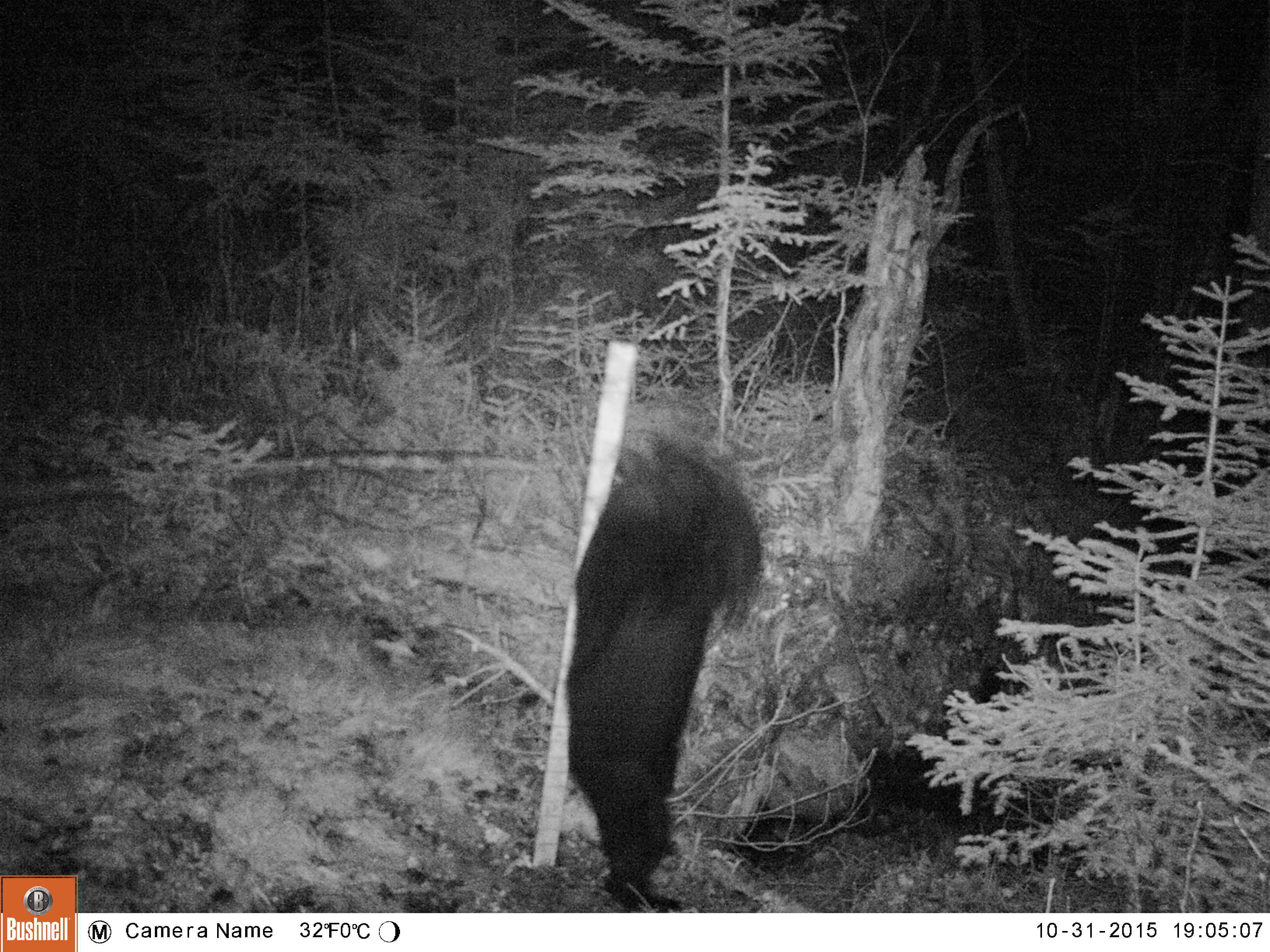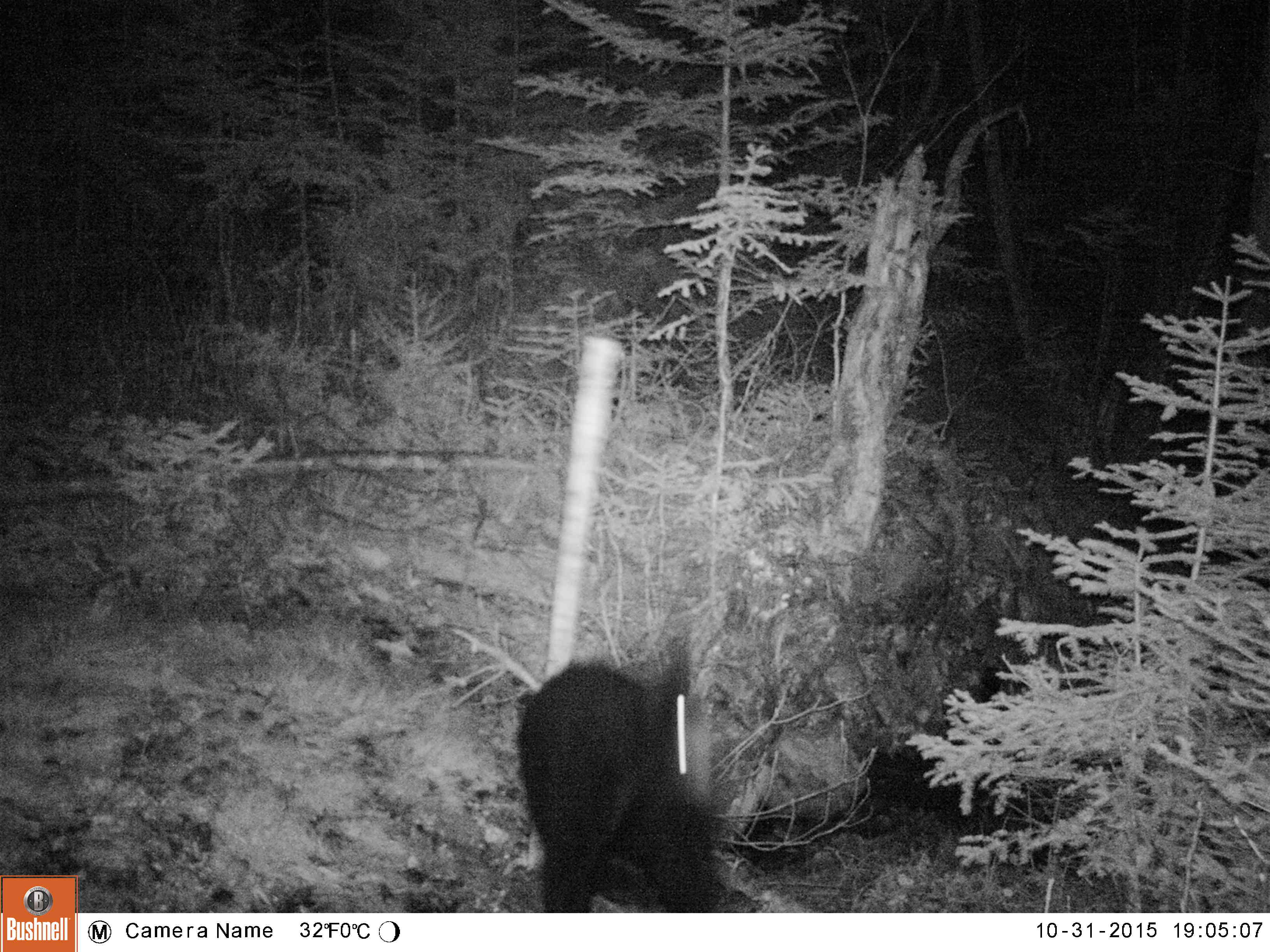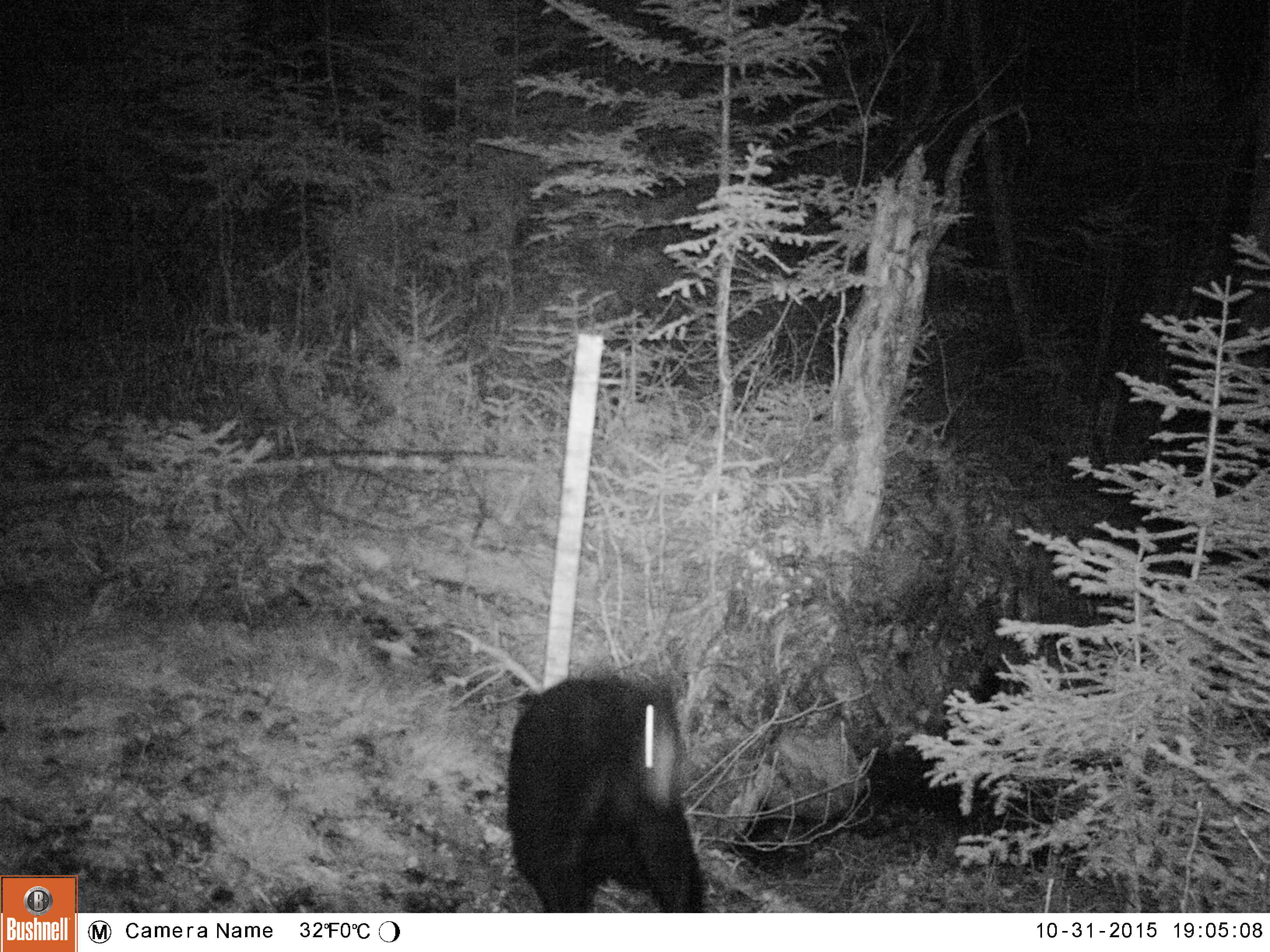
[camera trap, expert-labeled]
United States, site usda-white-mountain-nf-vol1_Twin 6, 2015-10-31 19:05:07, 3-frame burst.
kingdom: Animalia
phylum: Chordata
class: Mammalia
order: Carnivora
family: Ursidae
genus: Ursus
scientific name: Ursus americanus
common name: black bear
Black bear (Ursus americanus).